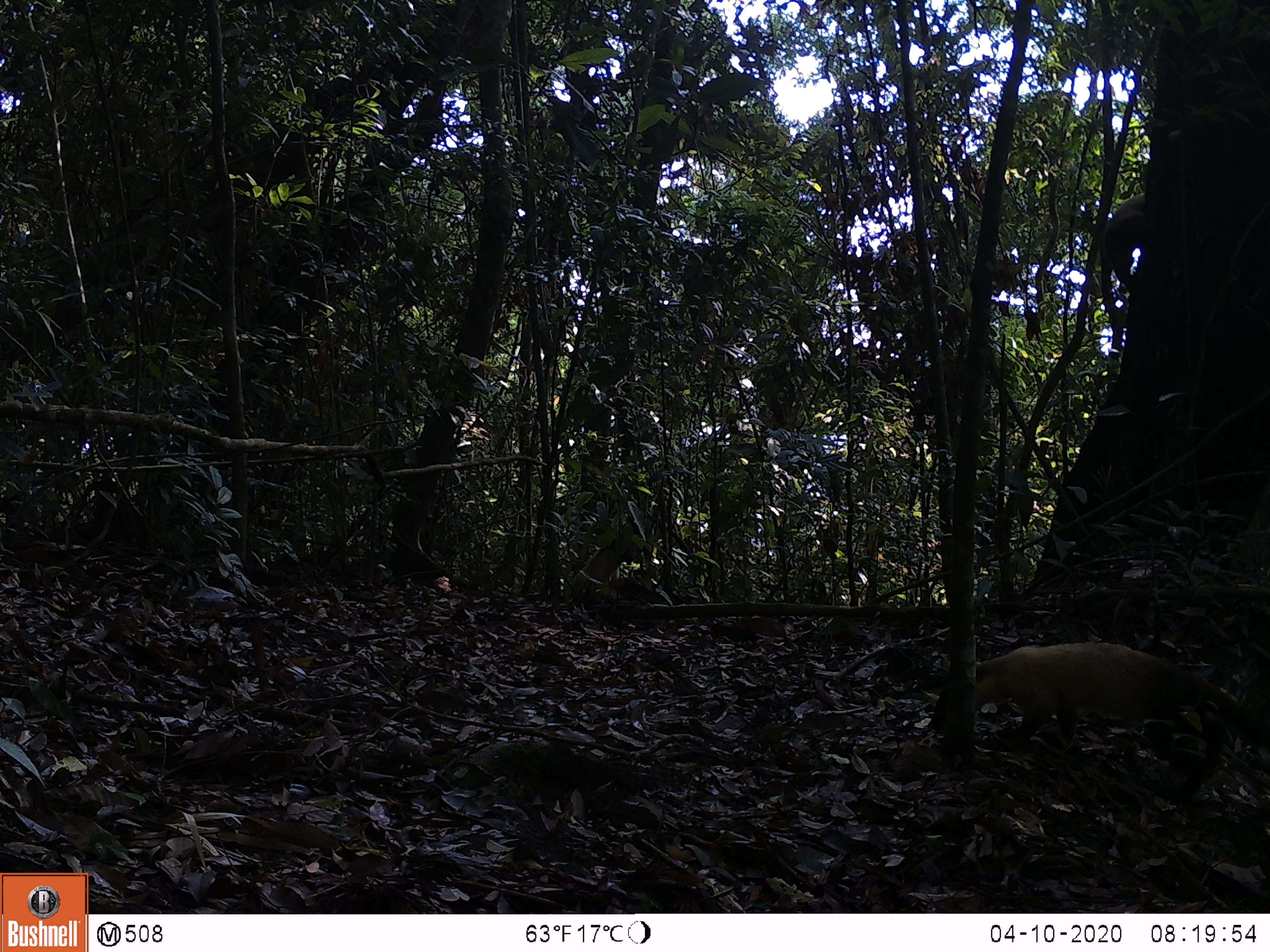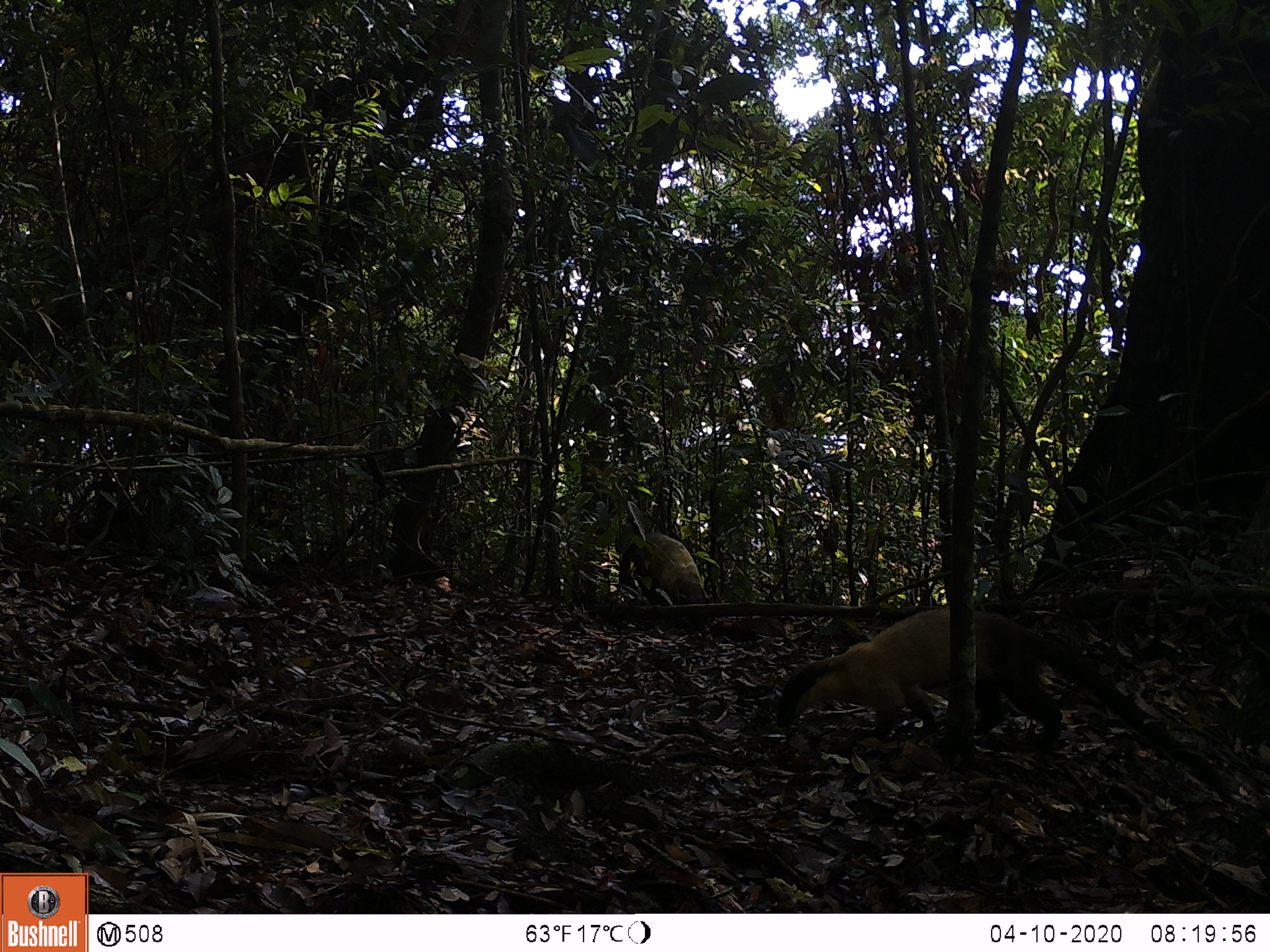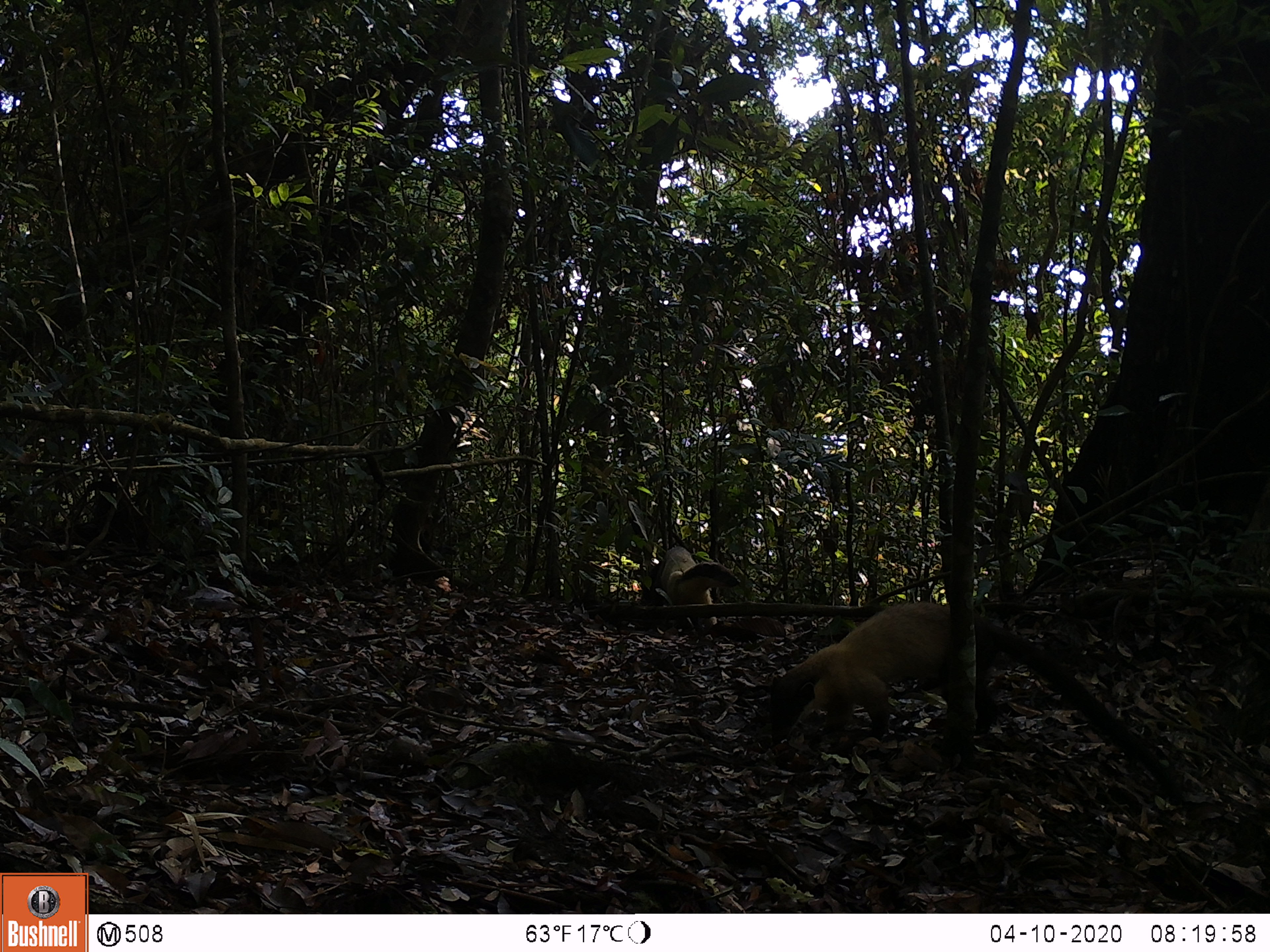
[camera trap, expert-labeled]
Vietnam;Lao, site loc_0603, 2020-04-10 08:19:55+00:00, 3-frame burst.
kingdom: Animalia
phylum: Chordata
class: Mammalia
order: Carnivora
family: Mustelidae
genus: Martes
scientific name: Martes flavigula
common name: yellow-throated marten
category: yellow throated marten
Yellow throated marten (yellow-throated marten) (Martes flavigula). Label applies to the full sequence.